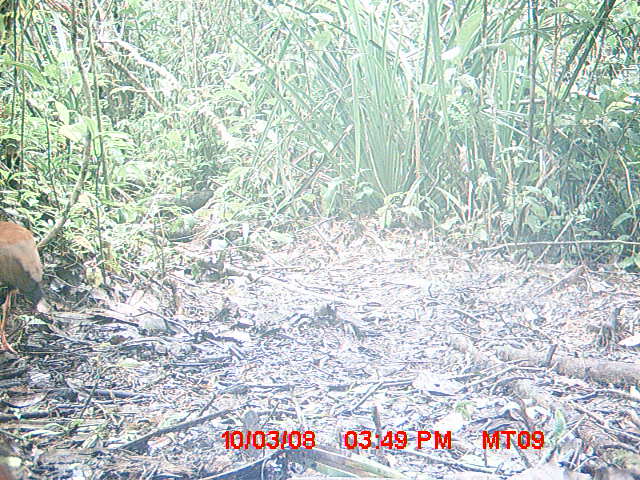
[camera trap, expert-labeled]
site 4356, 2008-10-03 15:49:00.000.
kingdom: Animalia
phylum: Chordata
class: Aves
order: Cuculiformes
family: Cuculidae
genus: Coua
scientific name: Coua serriana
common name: red-breasted coua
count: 2